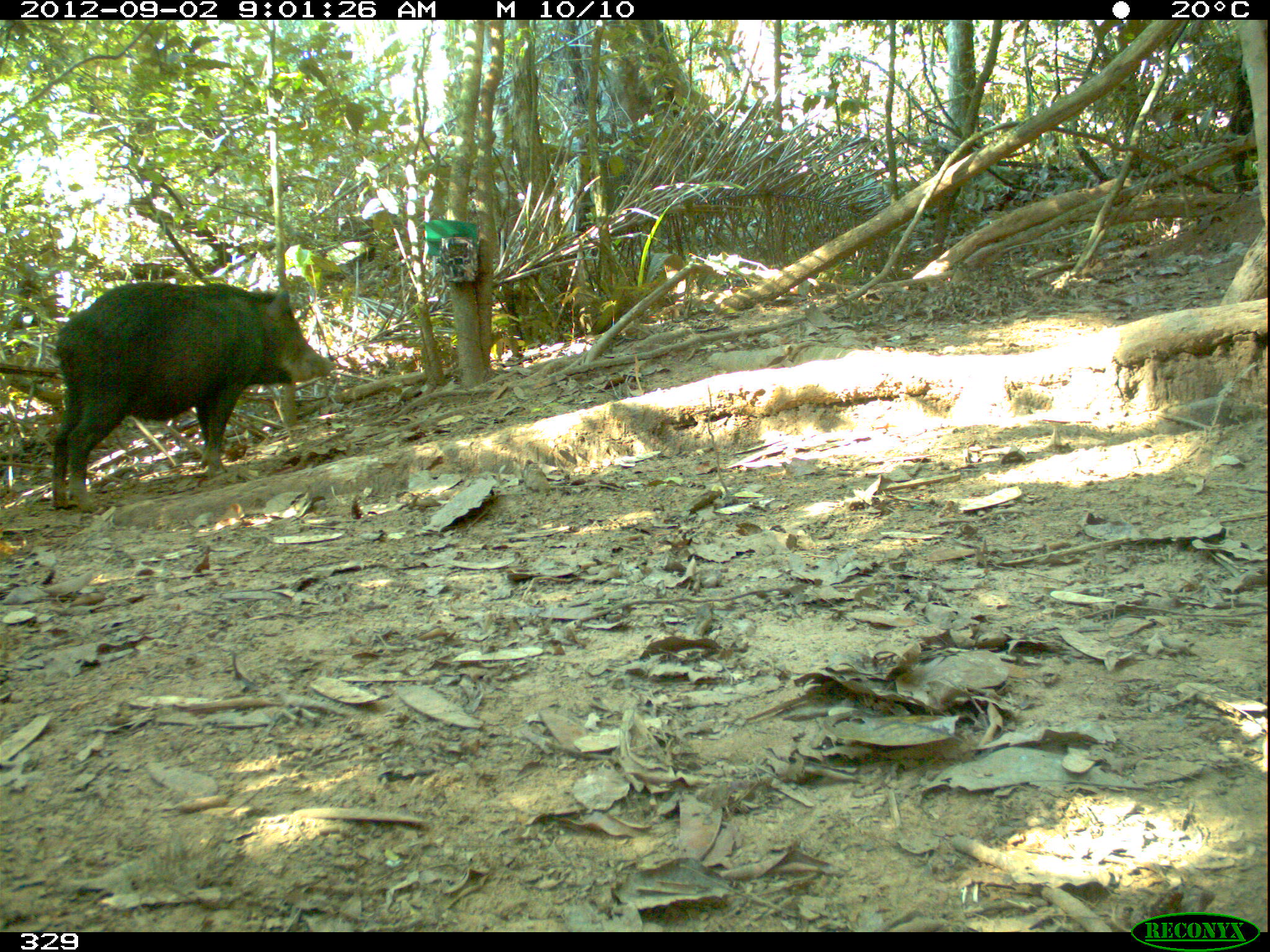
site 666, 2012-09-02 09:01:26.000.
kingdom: Animalia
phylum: Chordata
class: Mammalia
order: Artiodactyla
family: Tayassuidae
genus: Tayassu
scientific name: Tayassu pecari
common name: white-lipped peccary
Tayassu pecari (white-lipped peccary).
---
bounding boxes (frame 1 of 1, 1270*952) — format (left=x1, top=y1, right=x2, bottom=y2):
tayassu pecari: (left=53, top=282, right=338, bottom=512)